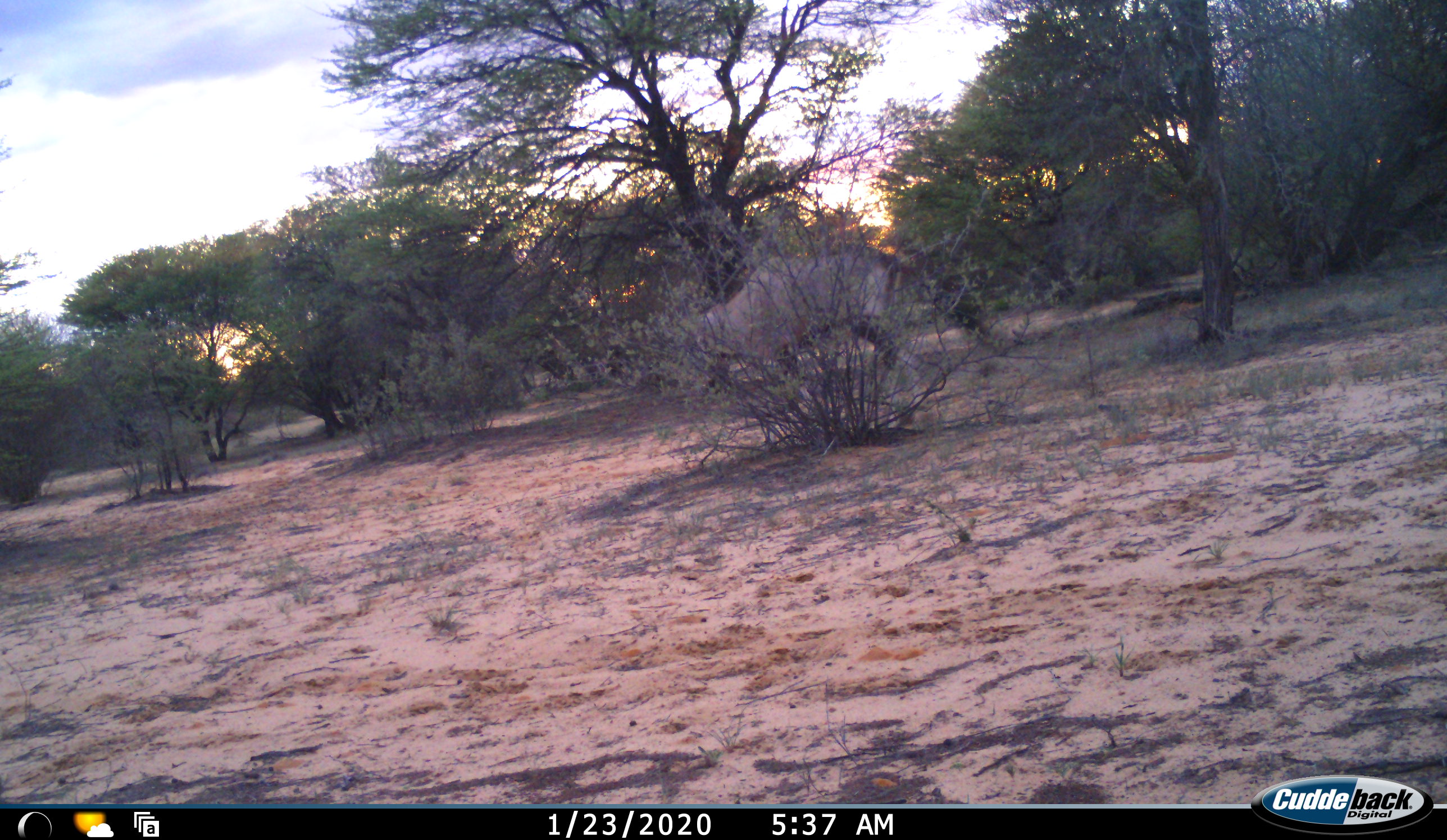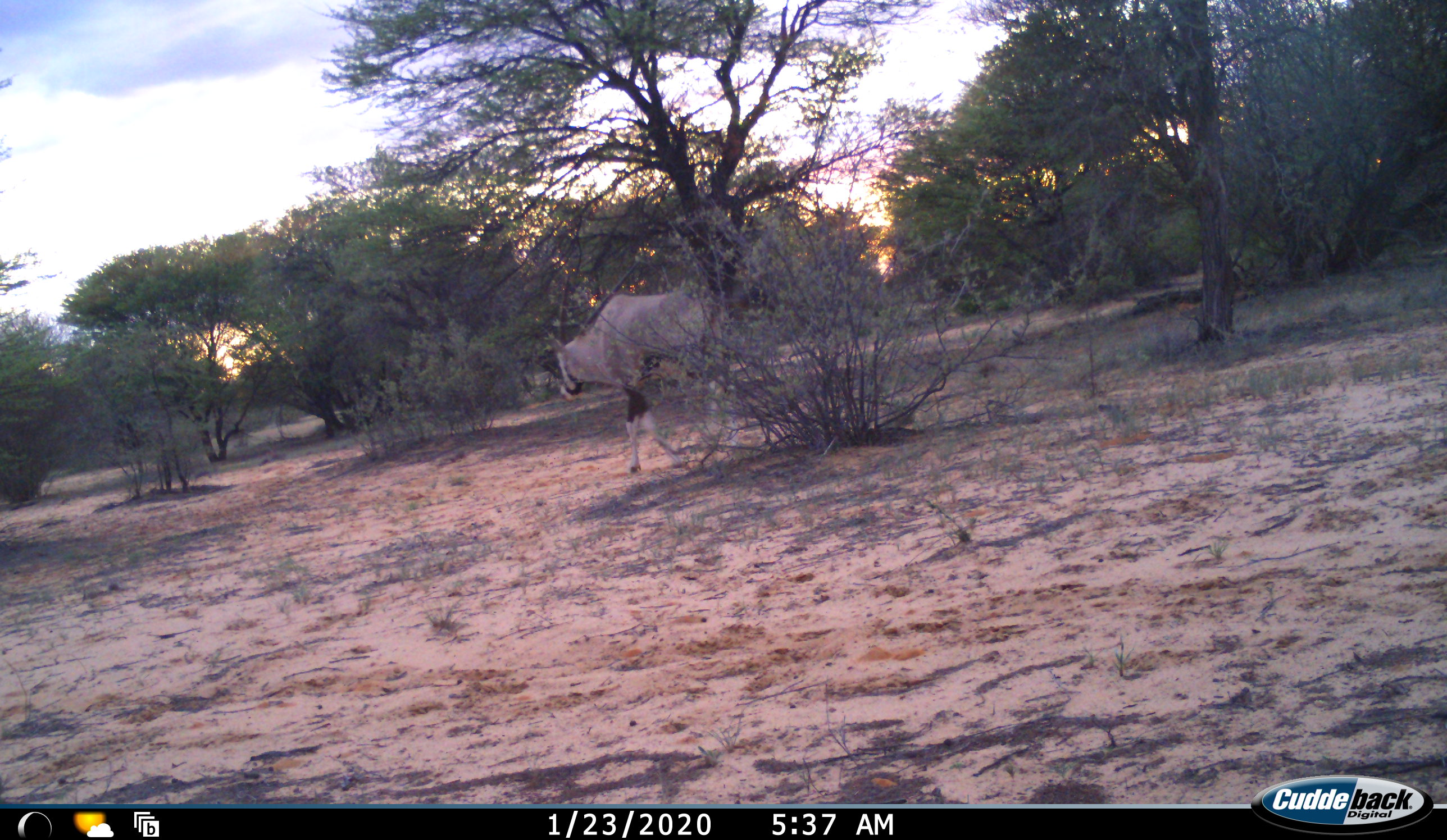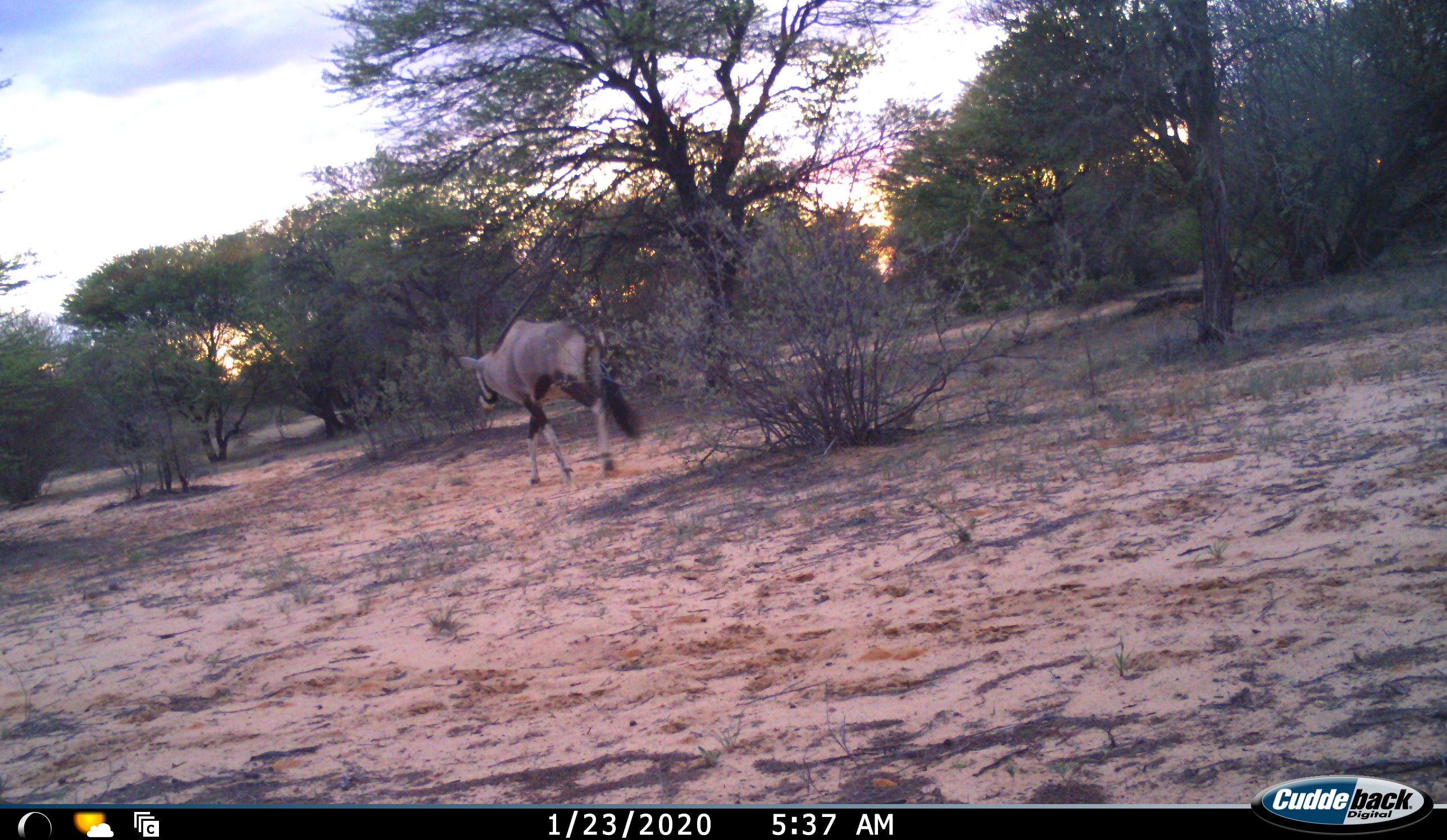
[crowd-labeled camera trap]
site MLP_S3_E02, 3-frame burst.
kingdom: Animalia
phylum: Chordata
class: Mammalia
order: Artiodactyla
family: Bovidae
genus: Oryx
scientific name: Oryx gazella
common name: gemsbok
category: oryx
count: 1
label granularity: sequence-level